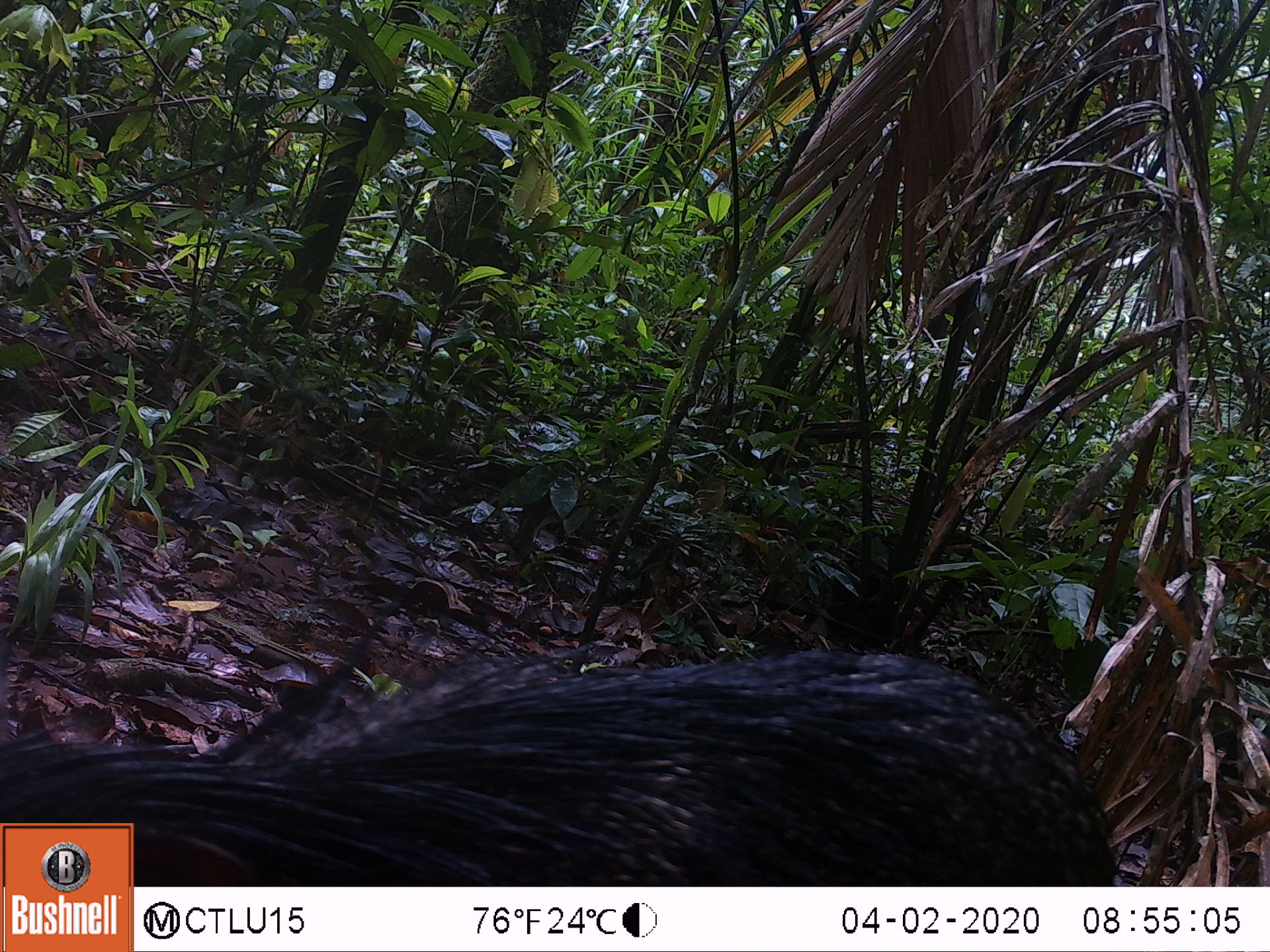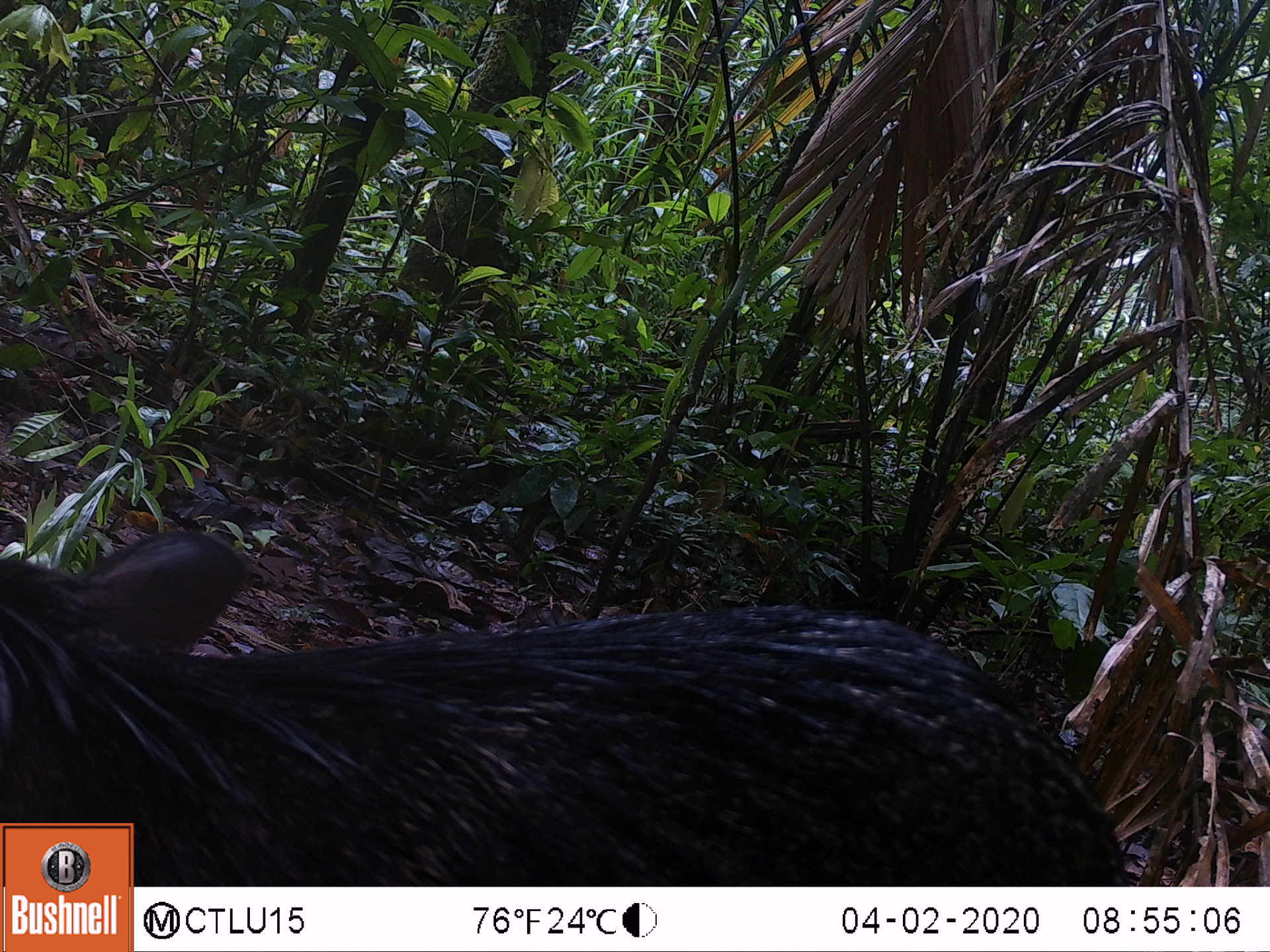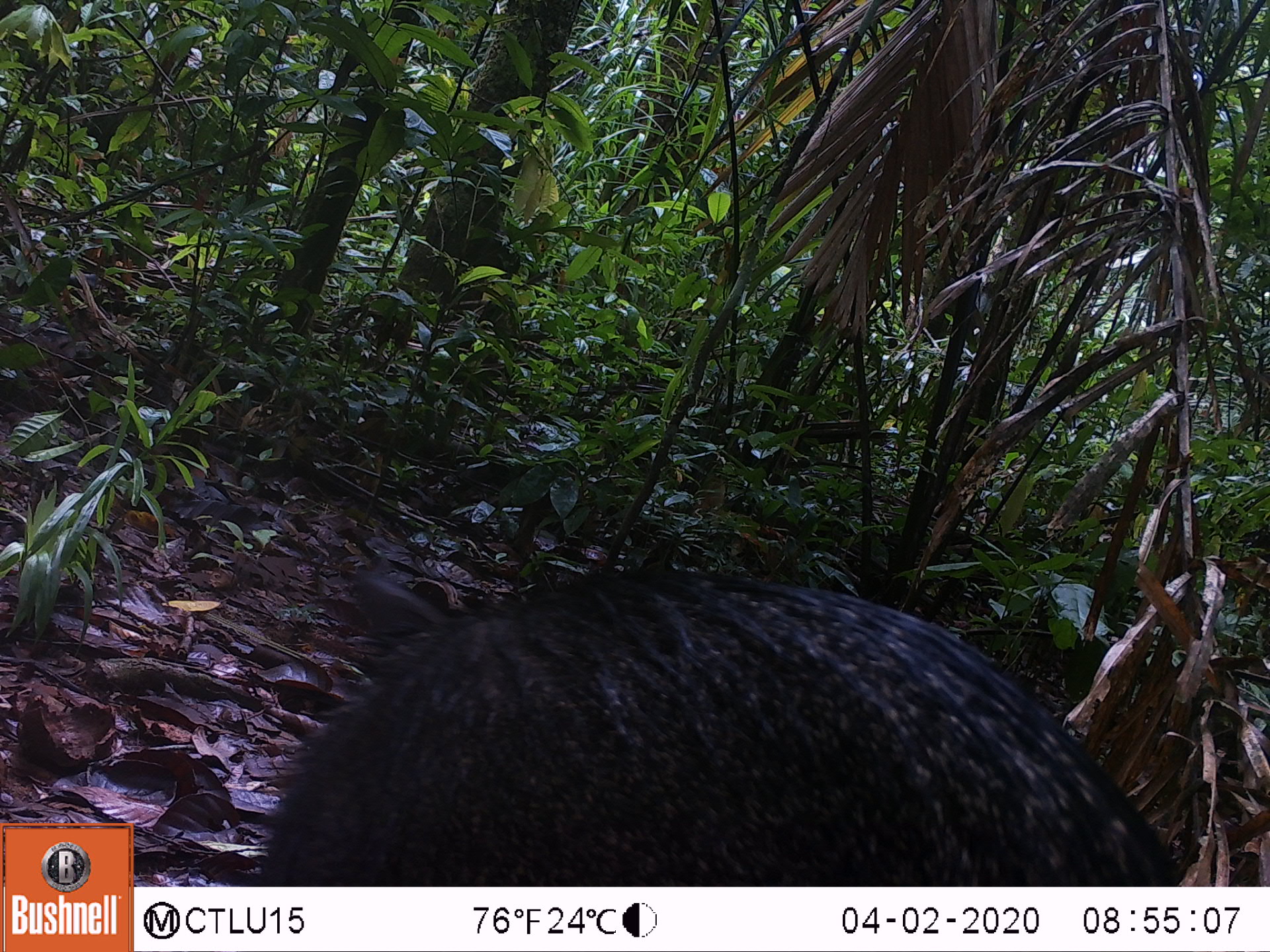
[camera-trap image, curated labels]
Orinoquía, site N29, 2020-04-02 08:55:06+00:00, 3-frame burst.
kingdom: Animalia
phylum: Chordata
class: Mammalia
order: Artiodactyla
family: Tayassuidae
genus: Pecari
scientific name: Pecari tajacu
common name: collared peccary